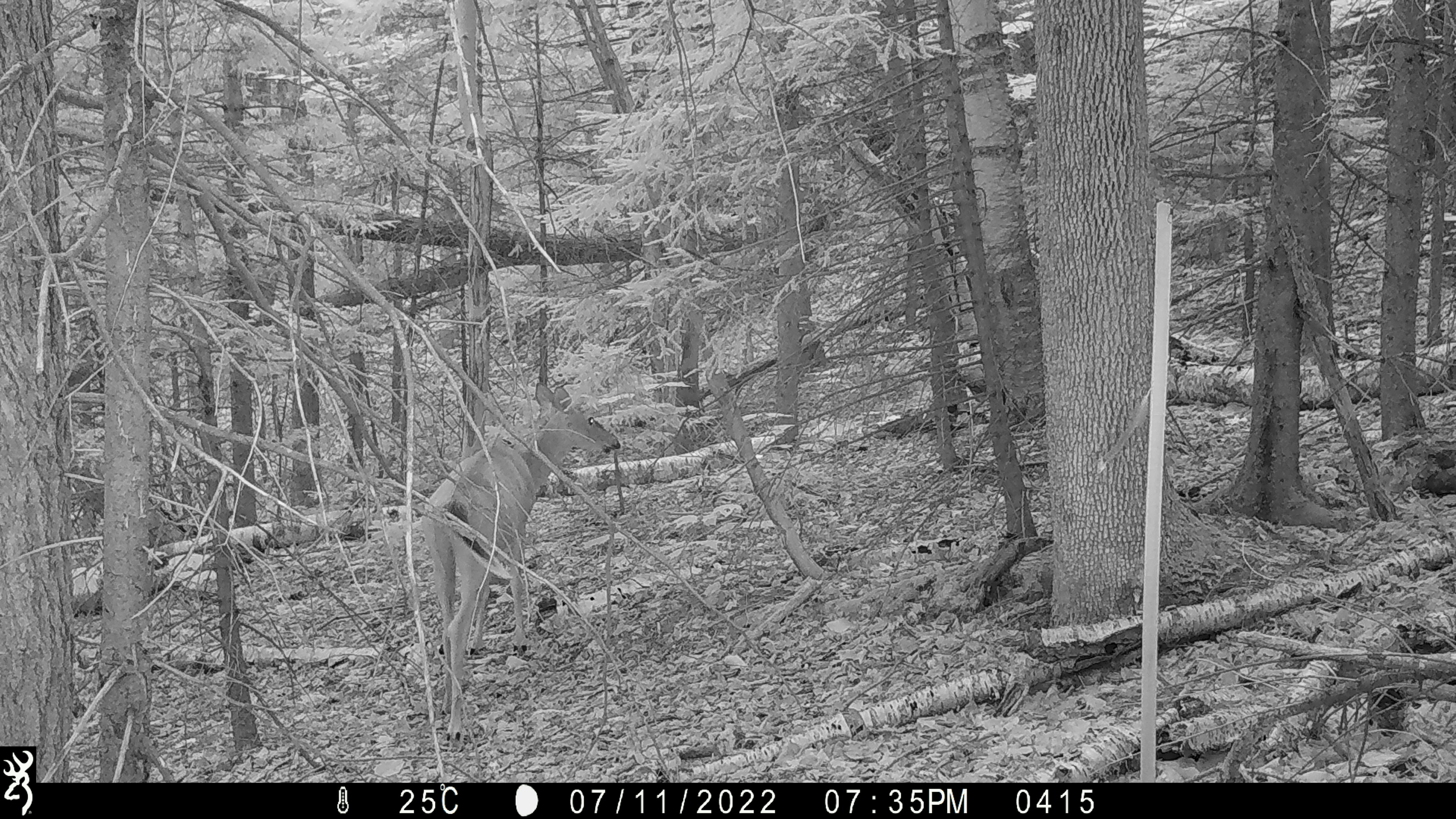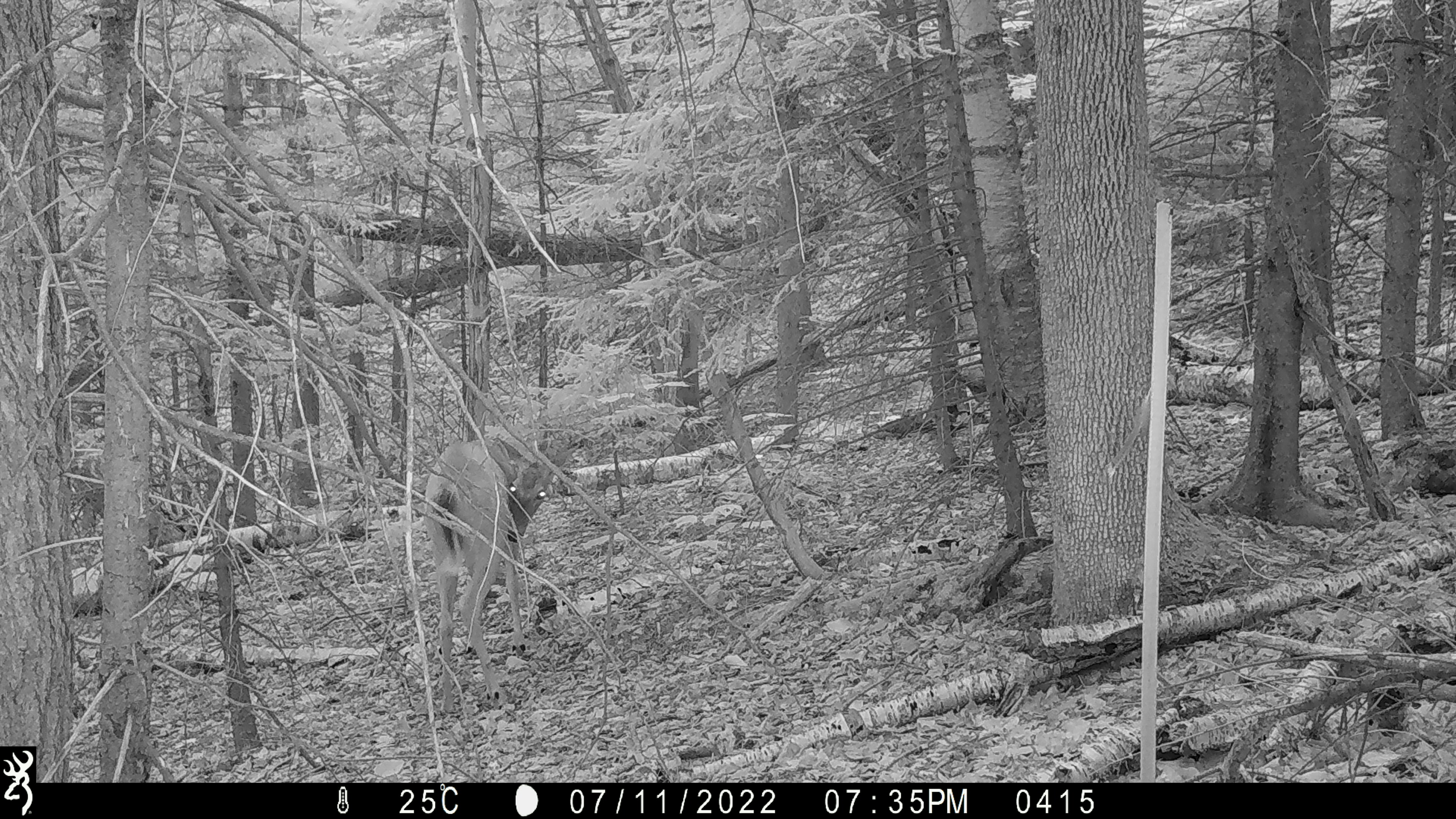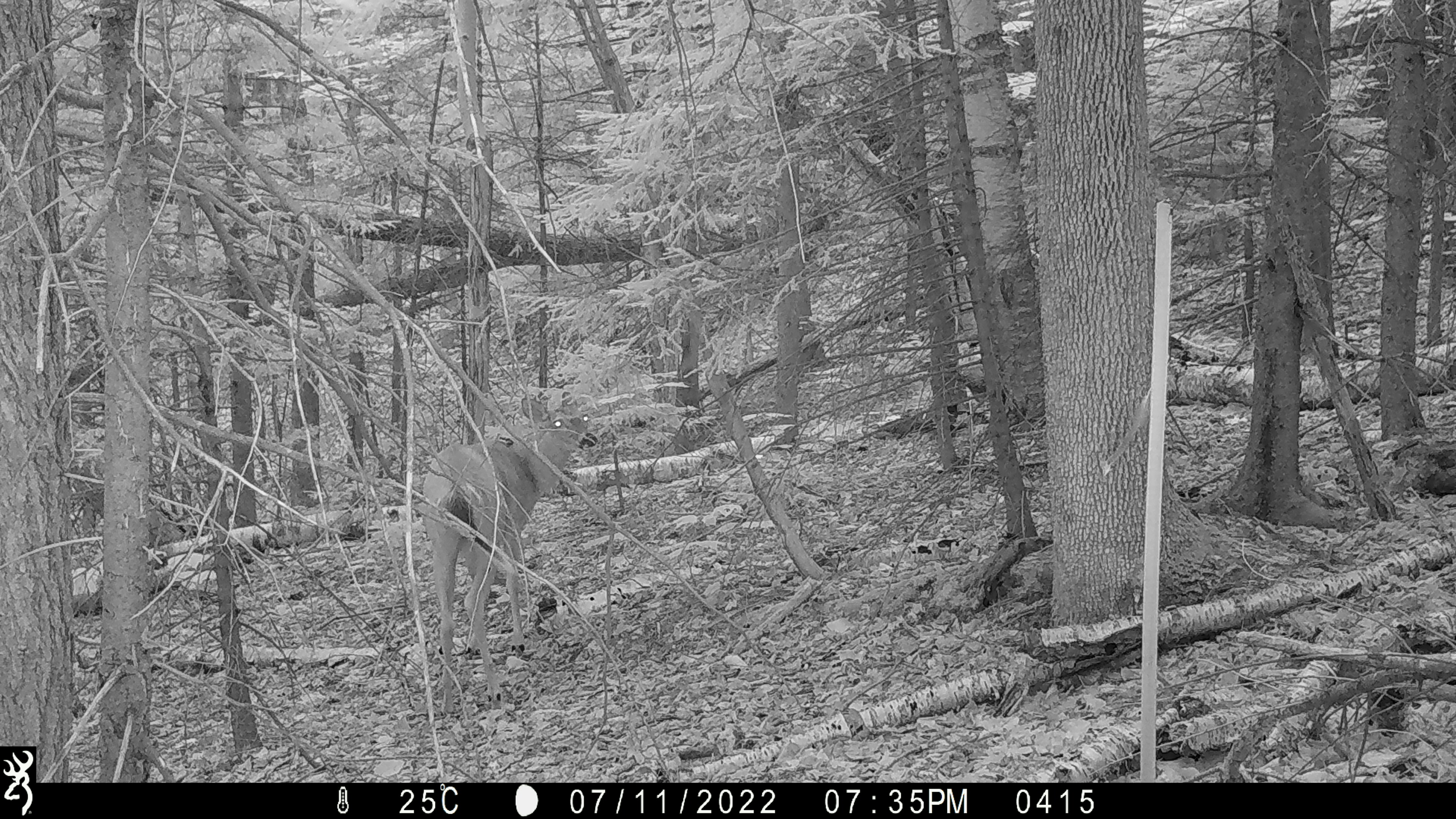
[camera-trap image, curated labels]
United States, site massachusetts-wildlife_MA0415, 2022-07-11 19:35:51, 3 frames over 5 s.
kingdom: Animalia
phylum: Chordata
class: Mammalia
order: Artiodactyla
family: Cervidae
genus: Odocoileus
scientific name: Odocoileus virginianus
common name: white-tailed deer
White-tailed deer (Odocoileus virginianus).